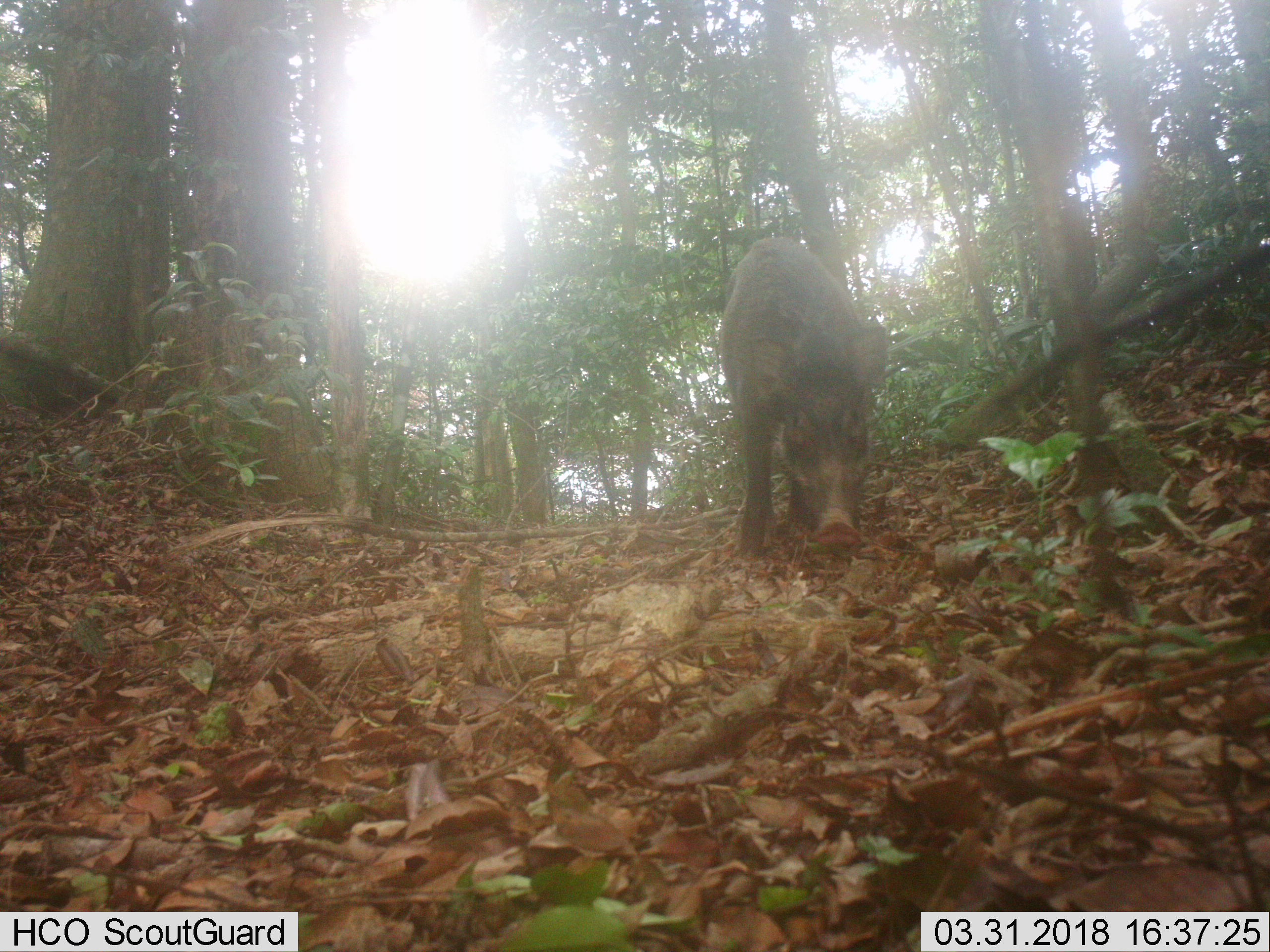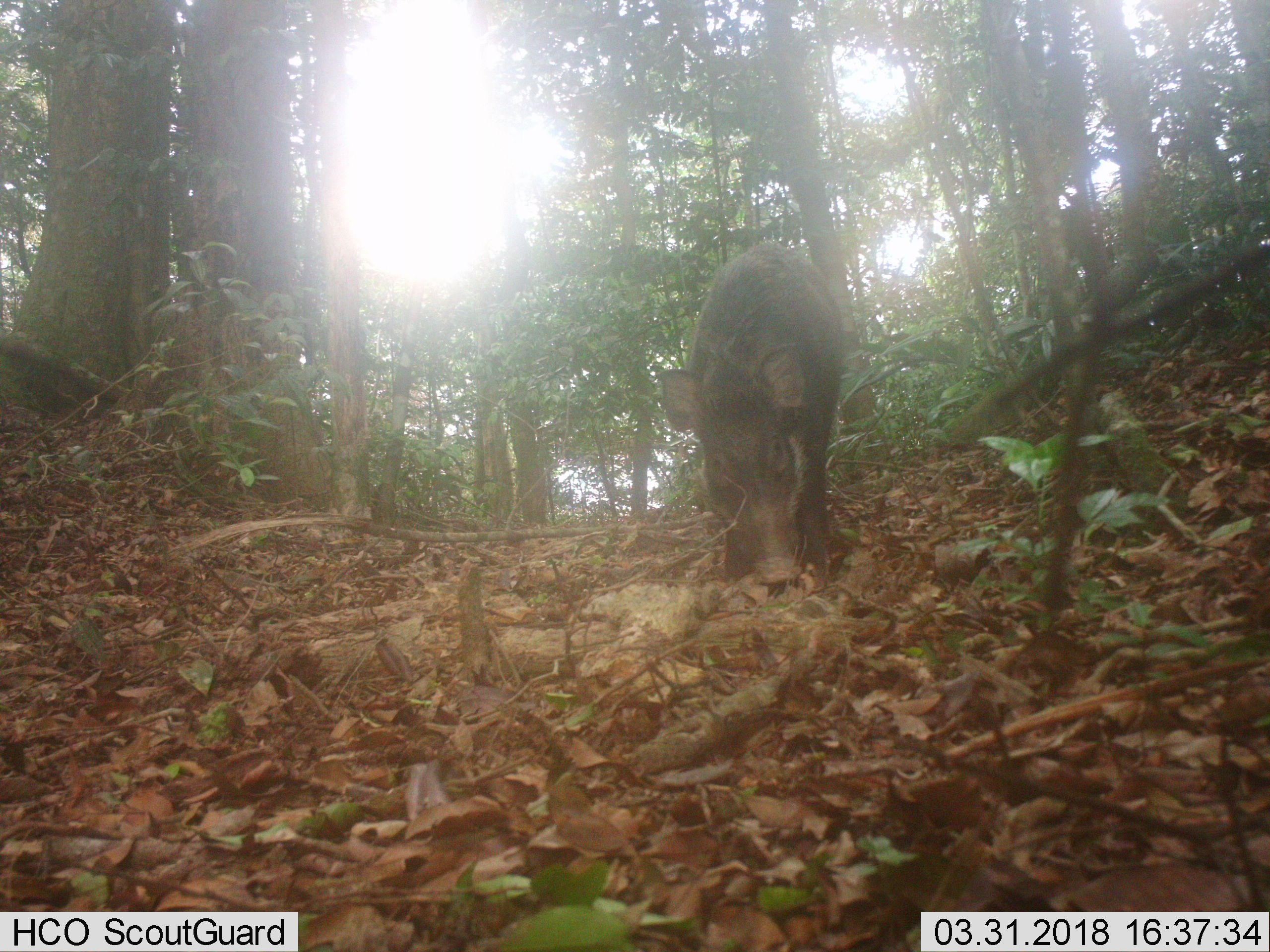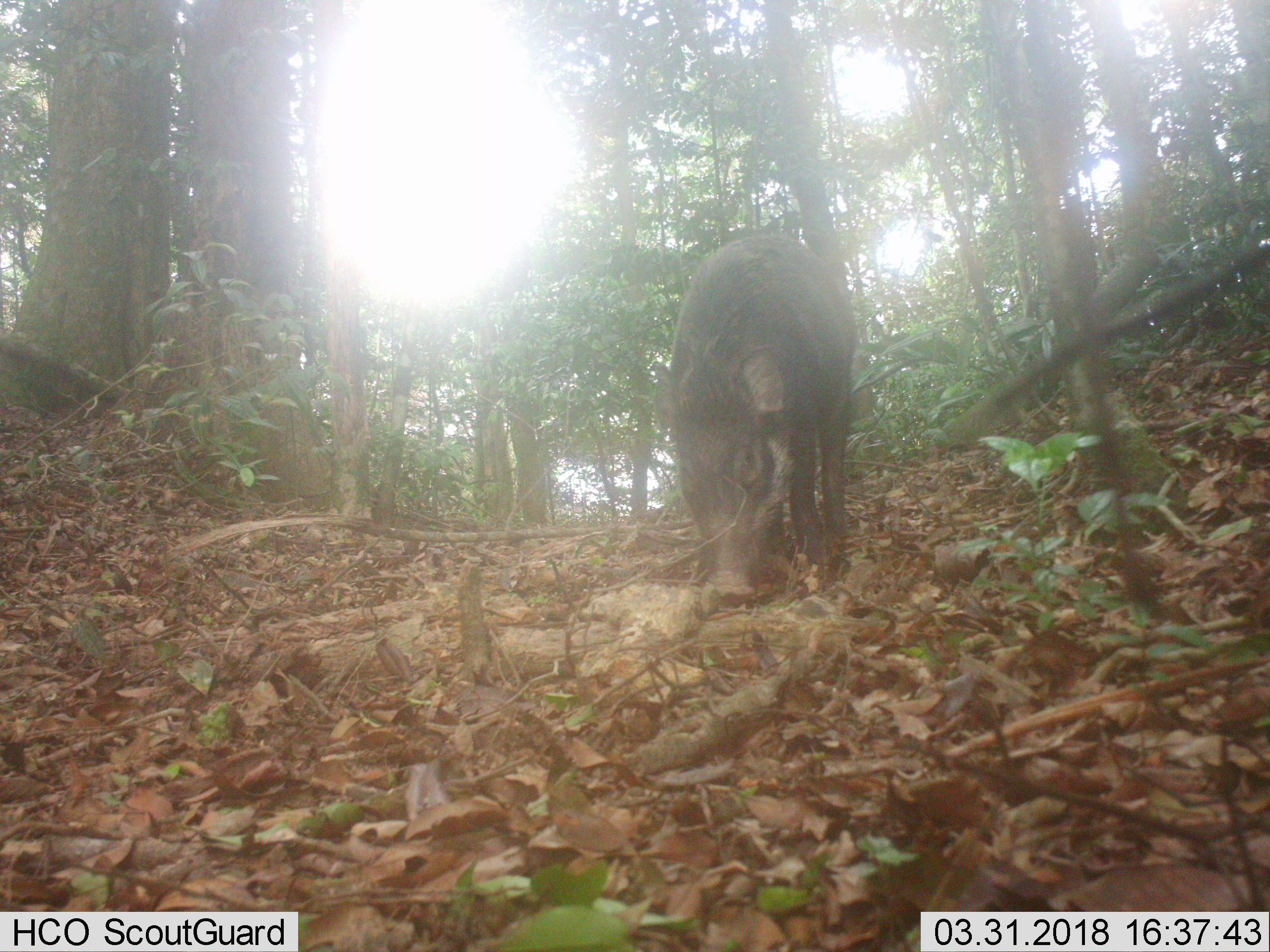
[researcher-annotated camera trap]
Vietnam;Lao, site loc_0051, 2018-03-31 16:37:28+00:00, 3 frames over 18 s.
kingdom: Animalia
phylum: Chordata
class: Mammalia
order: Artiodactyla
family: Suidae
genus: Sus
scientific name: Sus scrofa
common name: eurasian wild pig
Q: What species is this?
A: Eurasian wild pig (Sus scrofa).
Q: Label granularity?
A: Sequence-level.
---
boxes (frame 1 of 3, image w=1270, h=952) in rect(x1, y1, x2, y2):
eurasian wild pig: rect(716, 235, 887, 557)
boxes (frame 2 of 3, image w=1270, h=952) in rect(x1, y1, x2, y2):
eurasian wild pig: rect(656, 241, 844, 582)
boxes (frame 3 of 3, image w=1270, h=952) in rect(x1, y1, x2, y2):
eurasian wild pig: rect(650, 231, 854, 602)